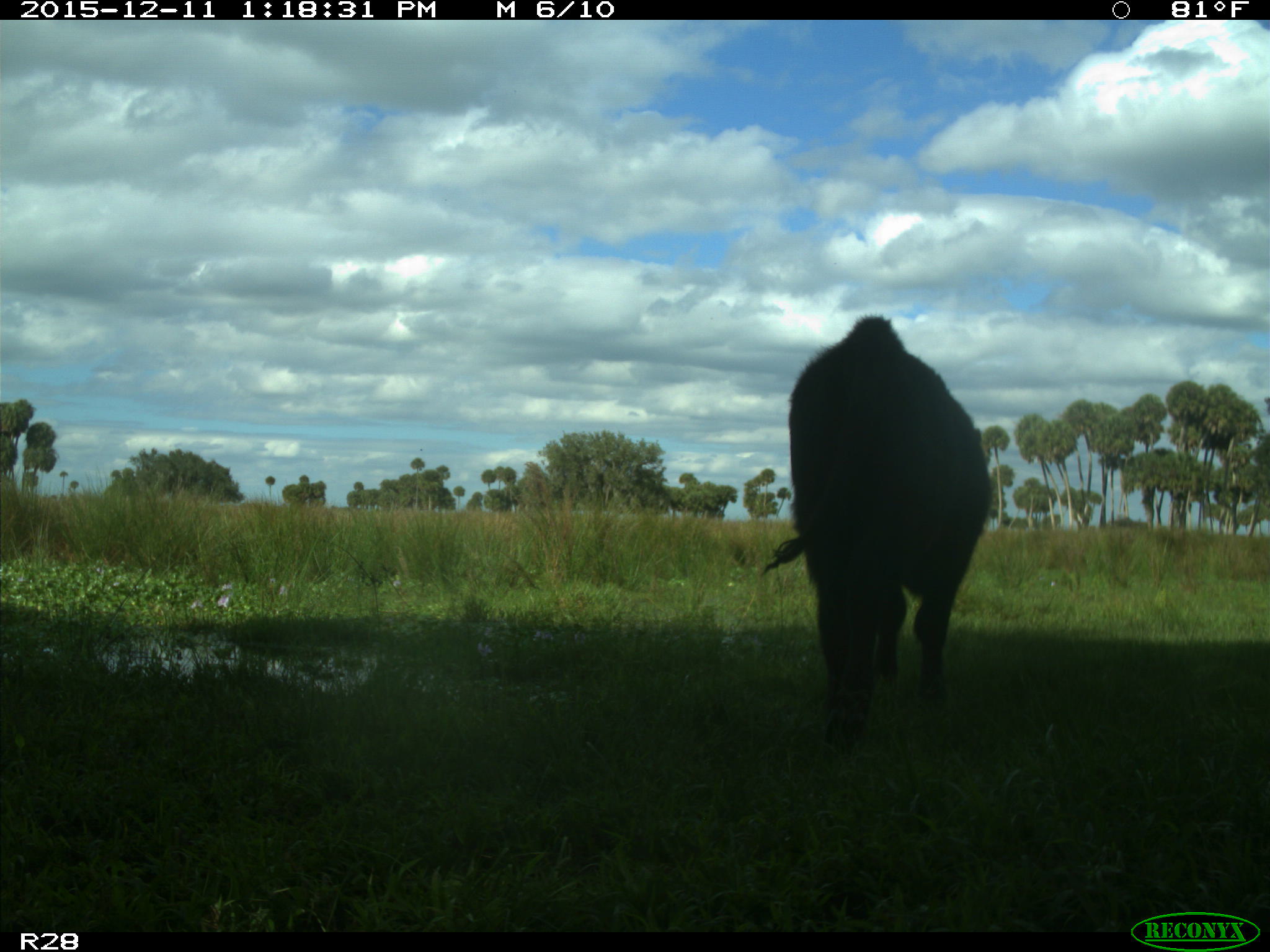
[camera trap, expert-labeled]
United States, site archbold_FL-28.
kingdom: Animalia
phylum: Chordata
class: Mammalia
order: Artiodactyla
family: Bovidae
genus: Bos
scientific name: Bos taurus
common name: domestic cow